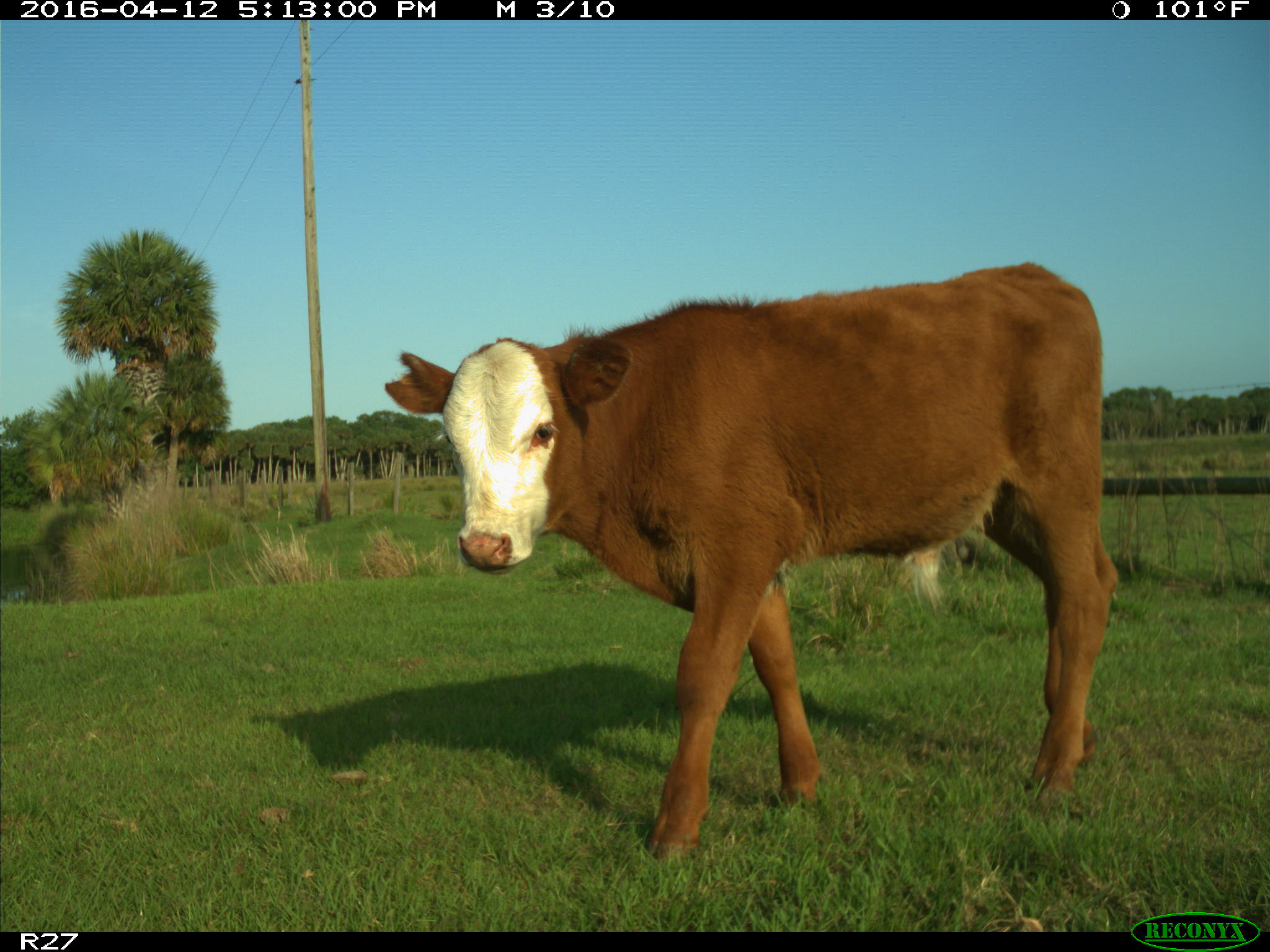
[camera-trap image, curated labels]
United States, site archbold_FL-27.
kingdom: Animalia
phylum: Chordata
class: Mammalia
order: Artiodactyla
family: Bovidae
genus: Bos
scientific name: Bos taurus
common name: domestic cow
Bos taurus (domestic cow).